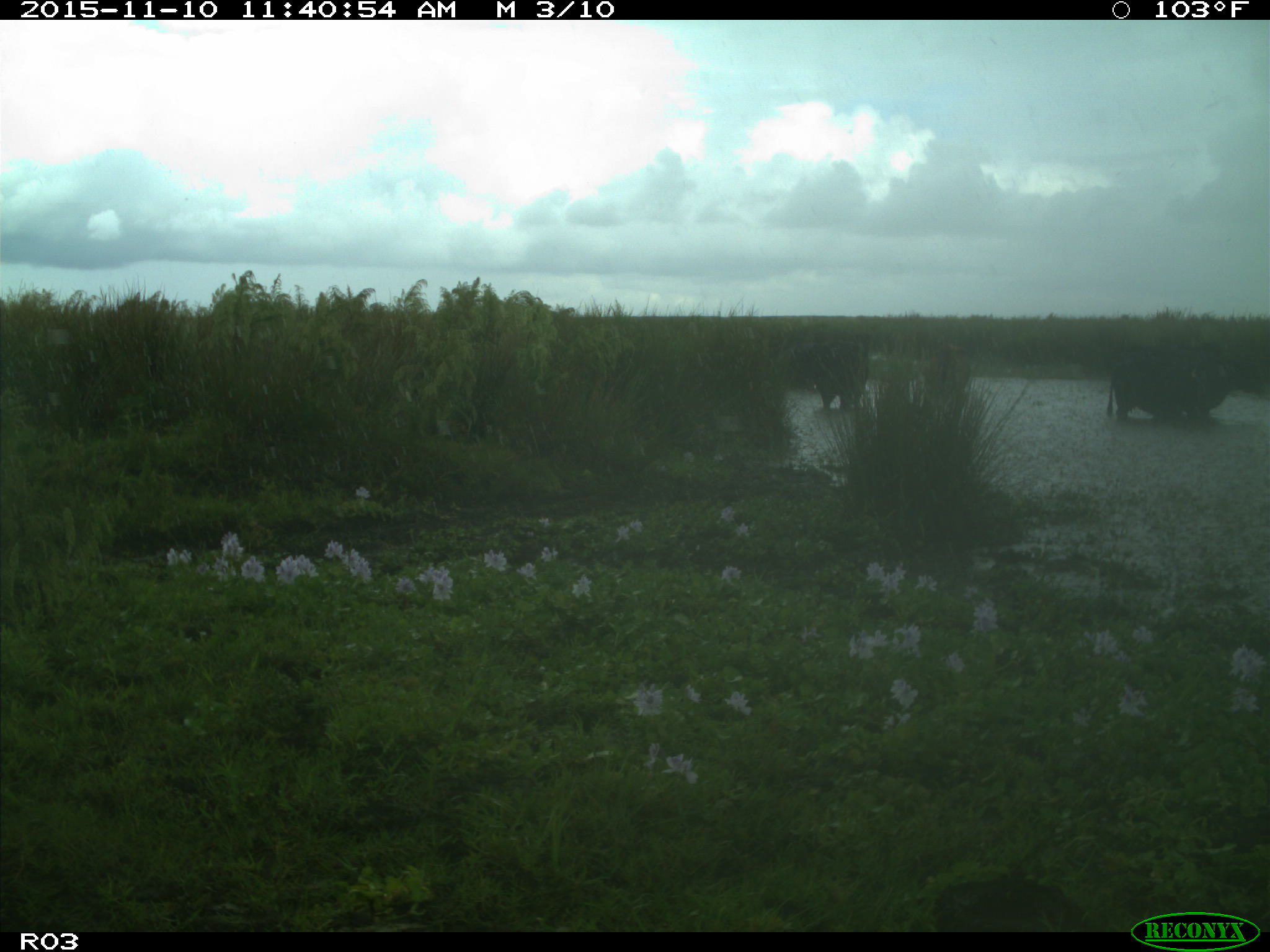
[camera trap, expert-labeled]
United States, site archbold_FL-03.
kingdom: Animalia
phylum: Chordata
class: Mammalia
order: Artiodactyla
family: Bovidae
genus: Bos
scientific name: Bos taurus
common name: domestic cow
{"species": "Bos taurus (domestic cow)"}